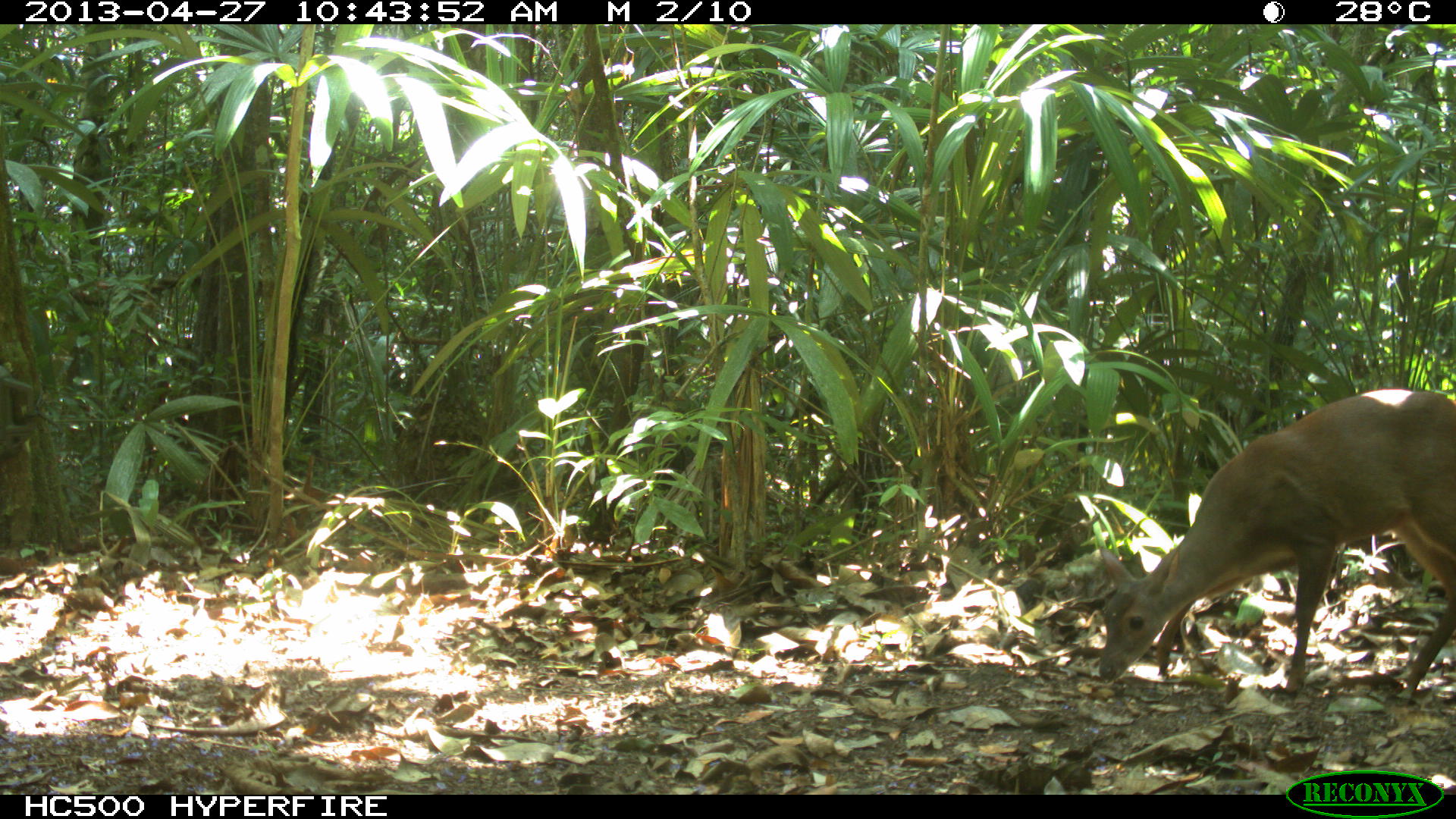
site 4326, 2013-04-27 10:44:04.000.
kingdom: Animalia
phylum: Chordata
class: Mammalia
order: Artiodactyla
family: Cervidae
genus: Odocoileus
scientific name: Odocoileus pandora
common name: yucatán brown brocket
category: mazama pandora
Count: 1.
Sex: female.